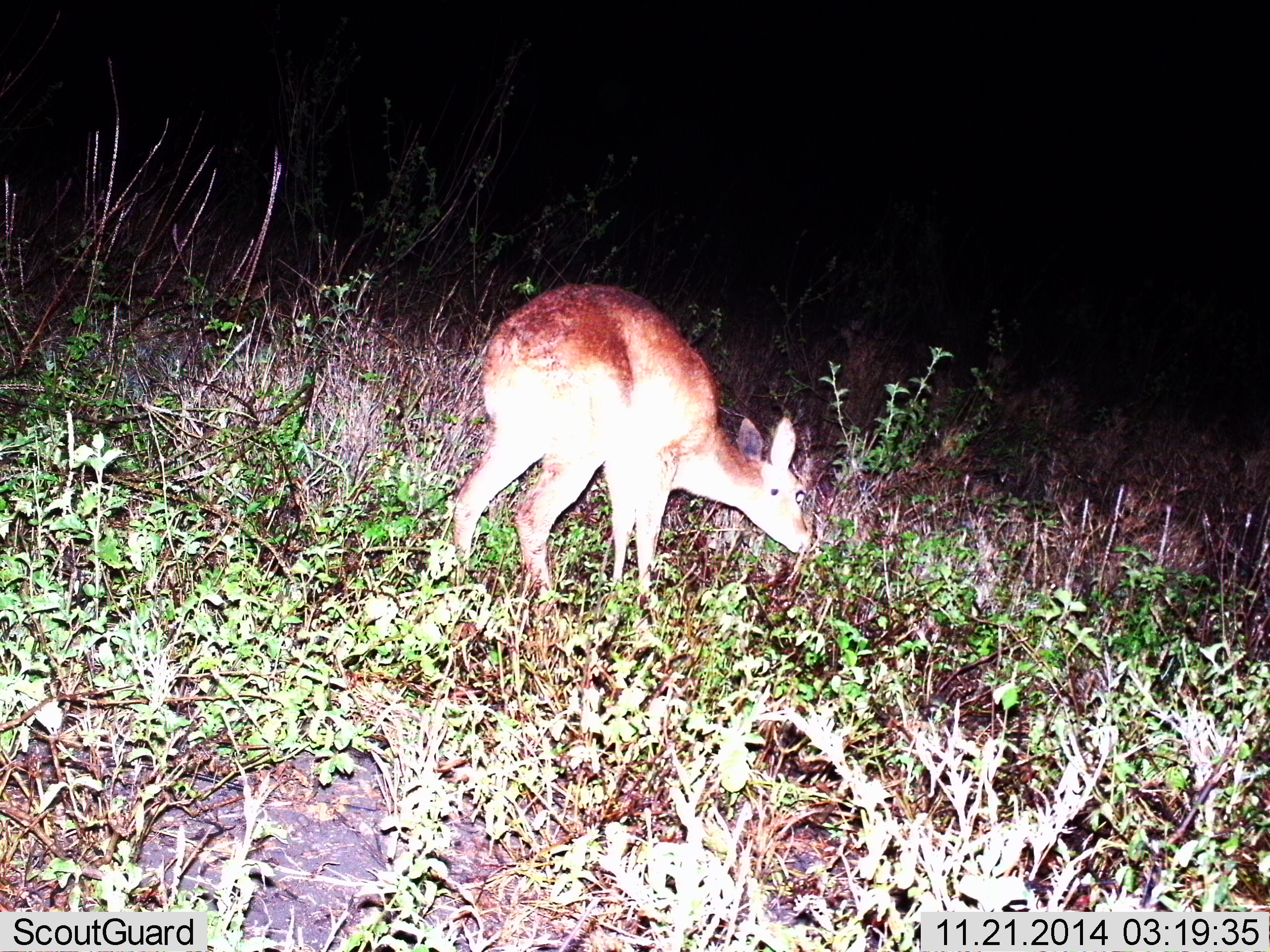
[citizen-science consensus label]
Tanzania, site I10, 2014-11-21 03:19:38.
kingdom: Animalia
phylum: Chordata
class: Mammalia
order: Artiodactyla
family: Bovidae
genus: Redunca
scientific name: Redunca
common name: reedbuck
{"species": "reedbuck (Redunca)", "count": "1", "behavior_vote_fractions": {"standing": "20%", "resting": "0%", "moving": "0%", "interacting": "0%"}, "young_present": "10%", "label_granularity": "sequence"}